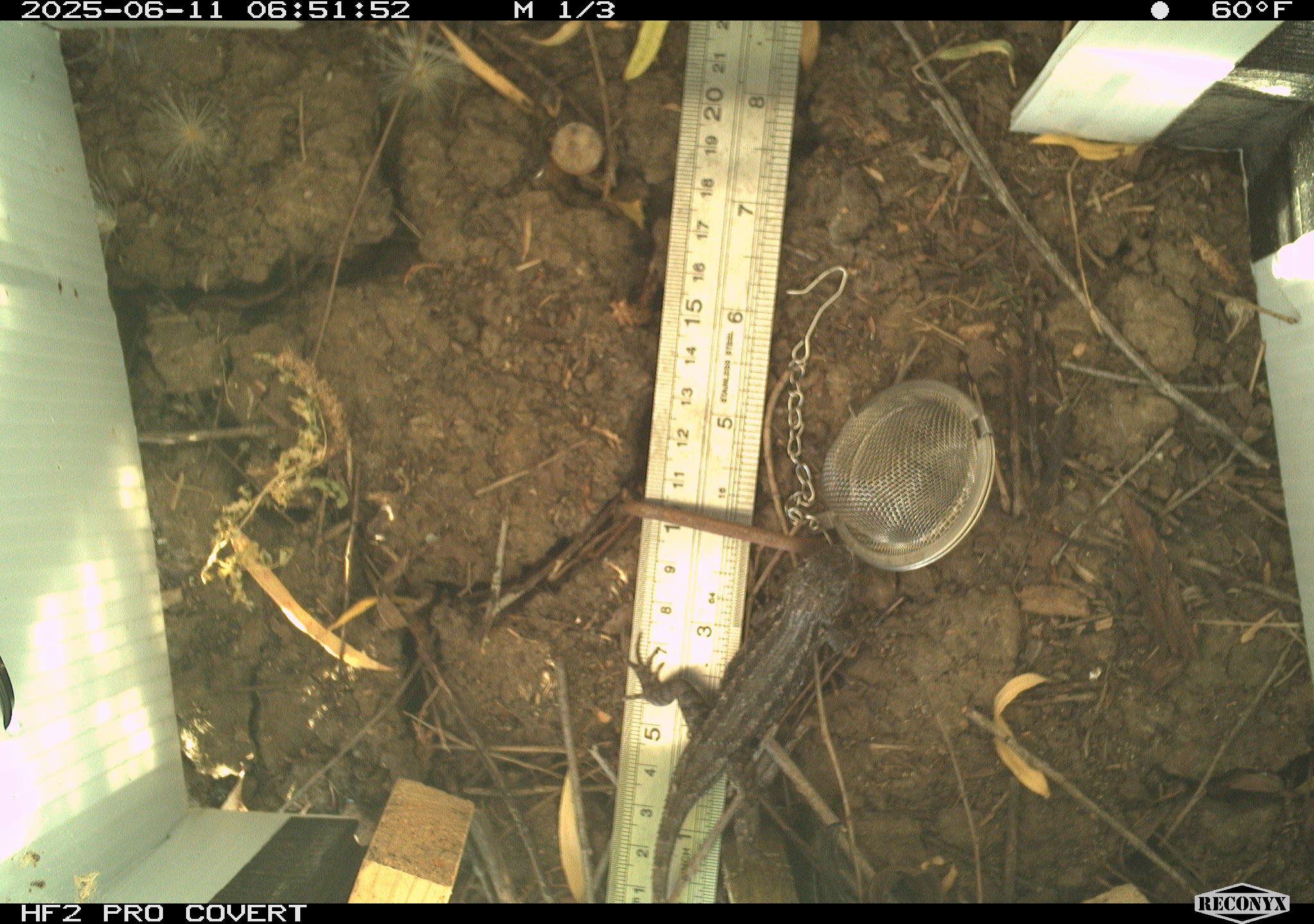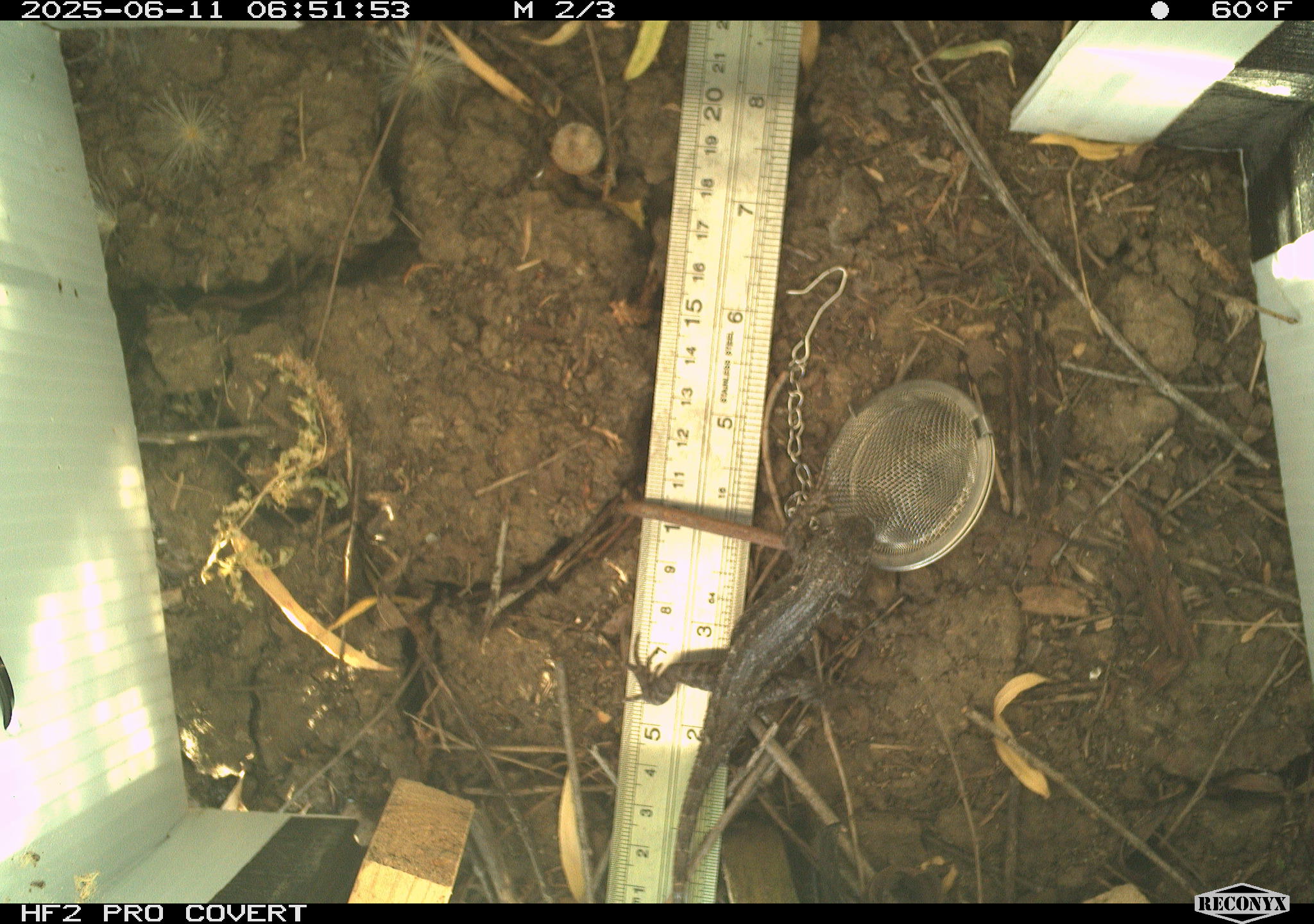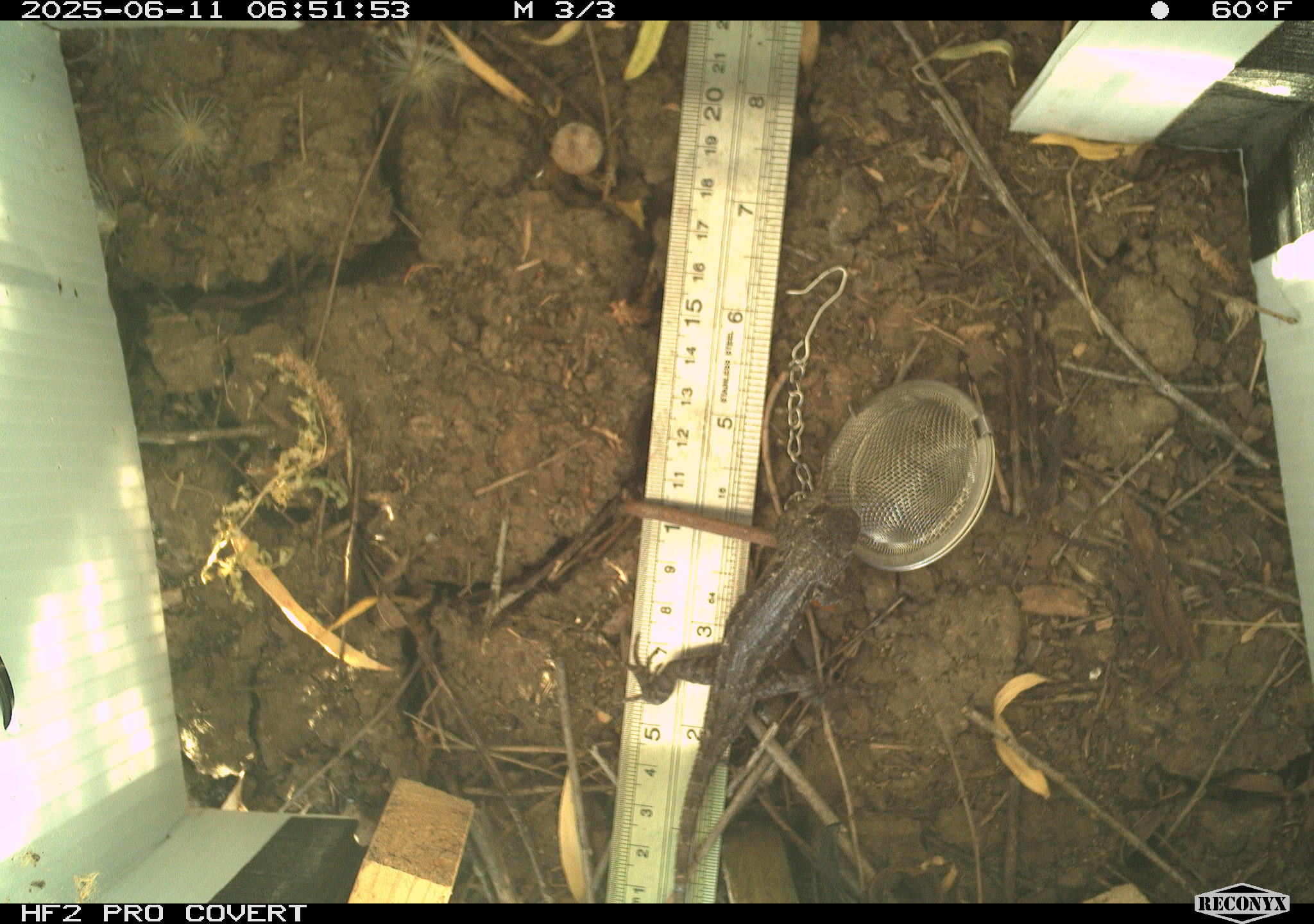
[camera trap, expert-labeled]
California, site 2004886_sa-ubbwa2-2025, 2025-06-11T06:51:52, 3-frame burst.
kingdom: Animalia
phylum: Chordata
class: Reptilia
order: Squamata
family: Phrynosomatidae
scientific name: Phrynosomatidae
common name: north american spiny lizards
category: sceloporus/uta species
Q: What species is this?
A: Sceloporus/uta species (north american spiny lizards) (Phrynosomatidae).